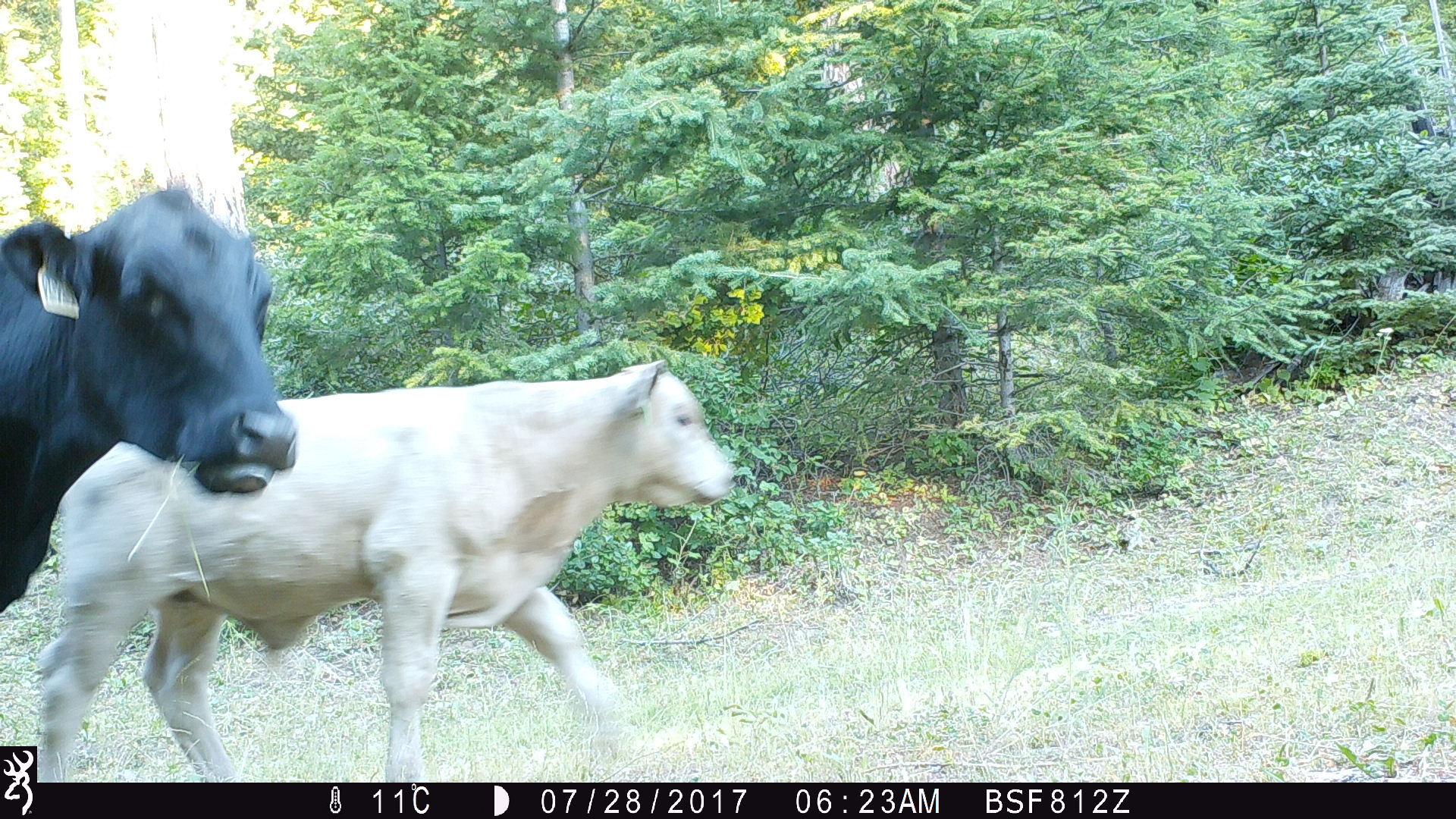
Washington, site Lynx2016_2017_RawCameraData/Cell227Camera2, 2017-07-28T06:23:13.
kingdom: Animalia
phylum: Chordata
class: Mammalia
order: Artiodactyla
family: Bovidae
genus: Bos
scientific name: Bos taurus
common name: domestic cattle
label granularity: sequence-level